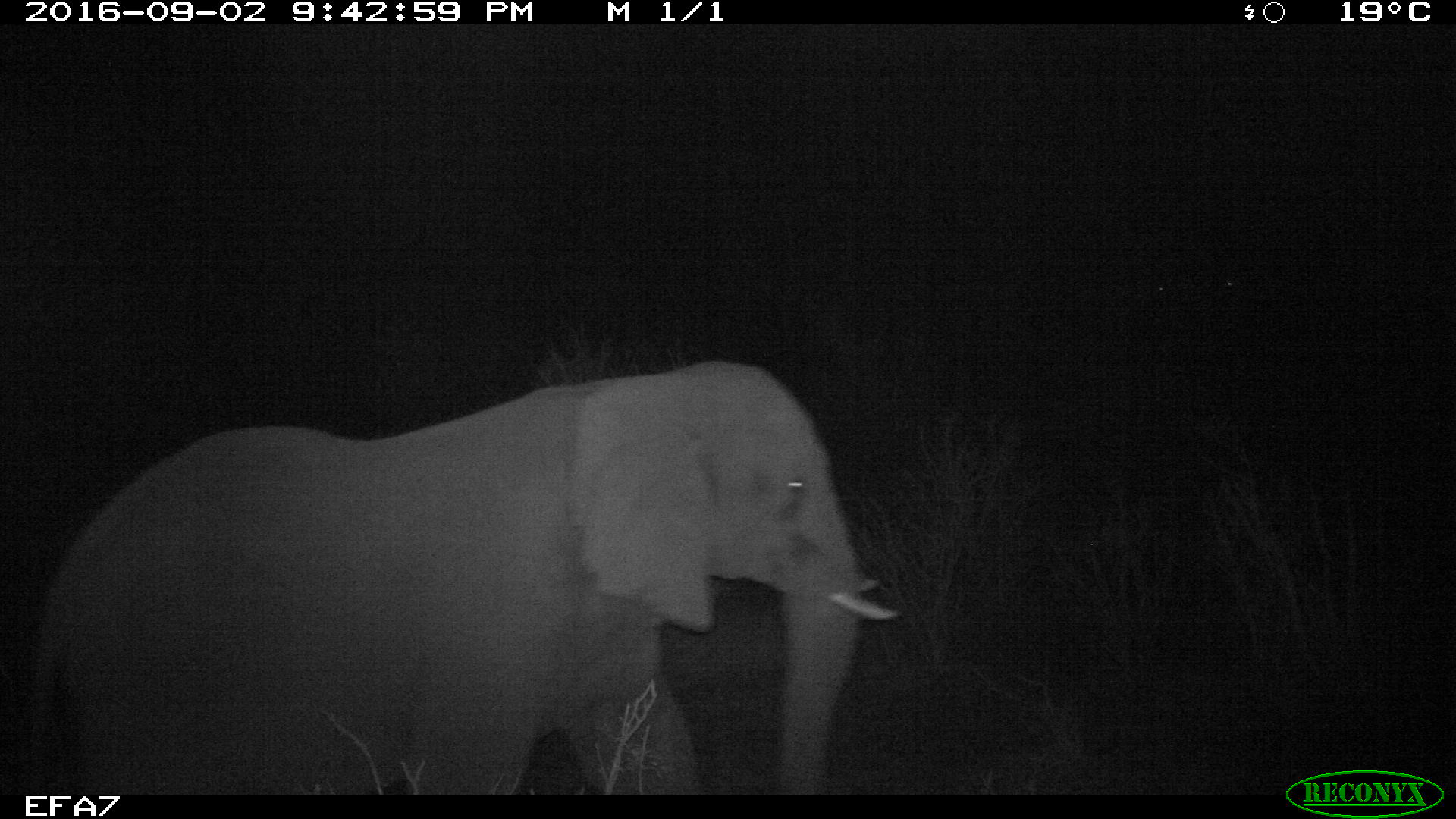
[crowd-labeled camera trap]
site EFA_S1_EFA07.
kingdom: Animalia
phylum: Chordata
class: Mammalia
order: Proboscidea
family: Elephantidae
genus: Loxodonta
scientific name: Loxodonta africana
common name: african bush elephant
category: elephant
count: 1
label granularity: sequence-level